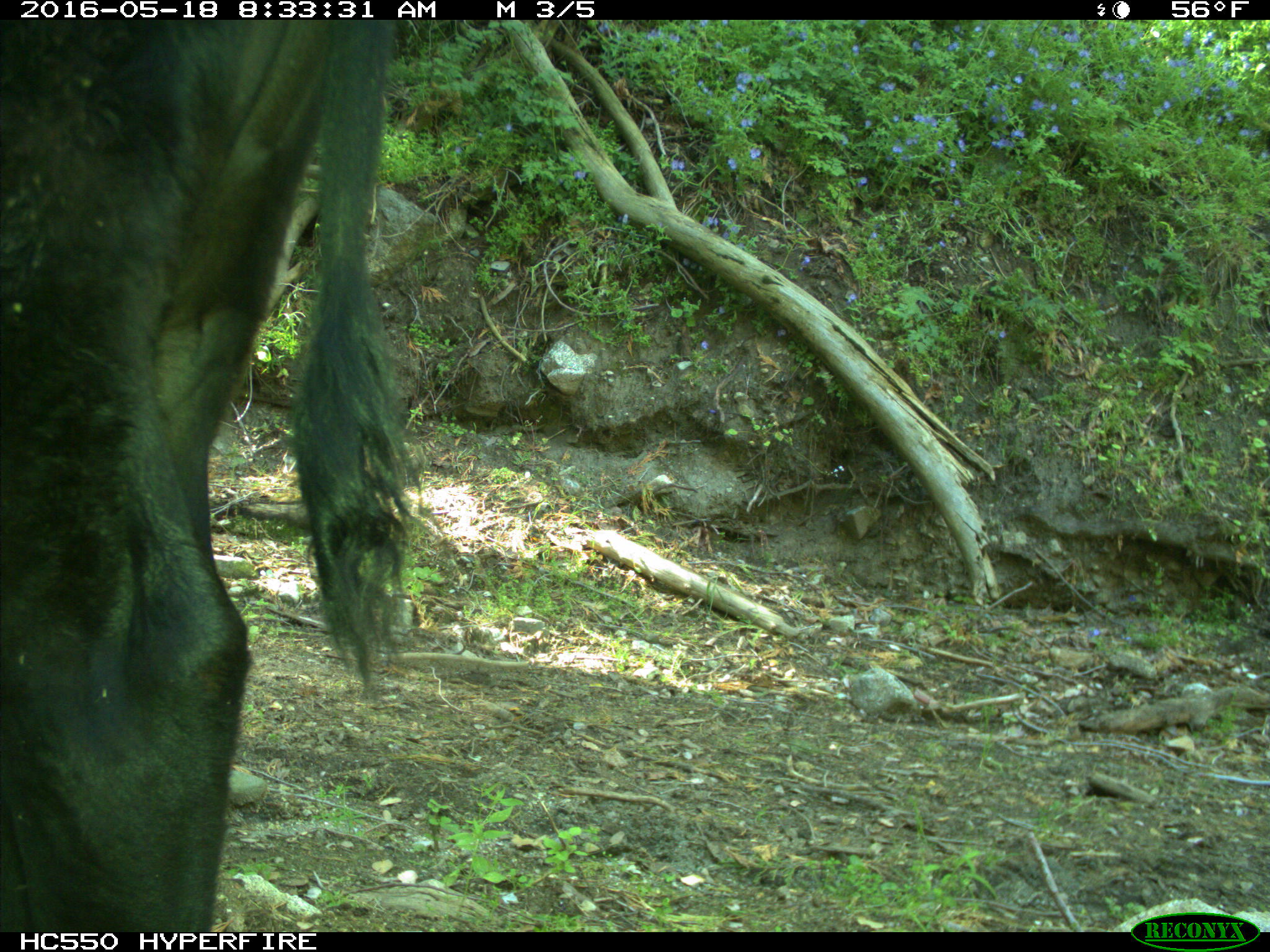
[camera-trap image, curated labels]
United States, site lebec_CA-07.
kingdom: Animalia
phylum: Chordata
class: Mammalia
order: Artiodactyla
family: Bovidae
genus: Bos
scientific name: Bos taurus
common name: domestic cow